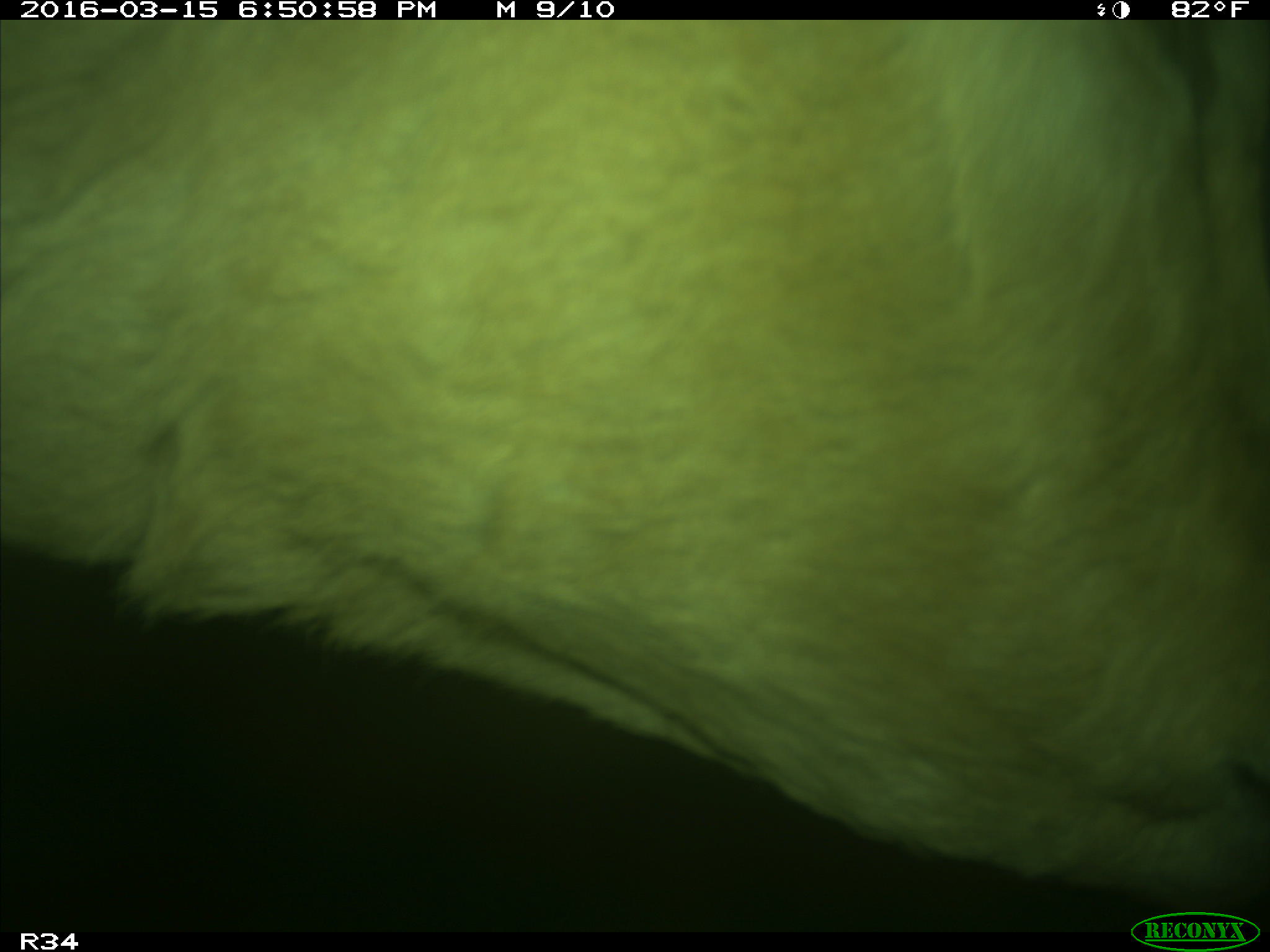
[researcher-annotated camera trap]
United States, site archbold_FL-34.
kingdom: Animalia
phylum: Chordata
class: Mammalia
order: Artiodactyla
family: Bovidae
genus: Bos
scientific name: Bos taurus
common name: domestic cow